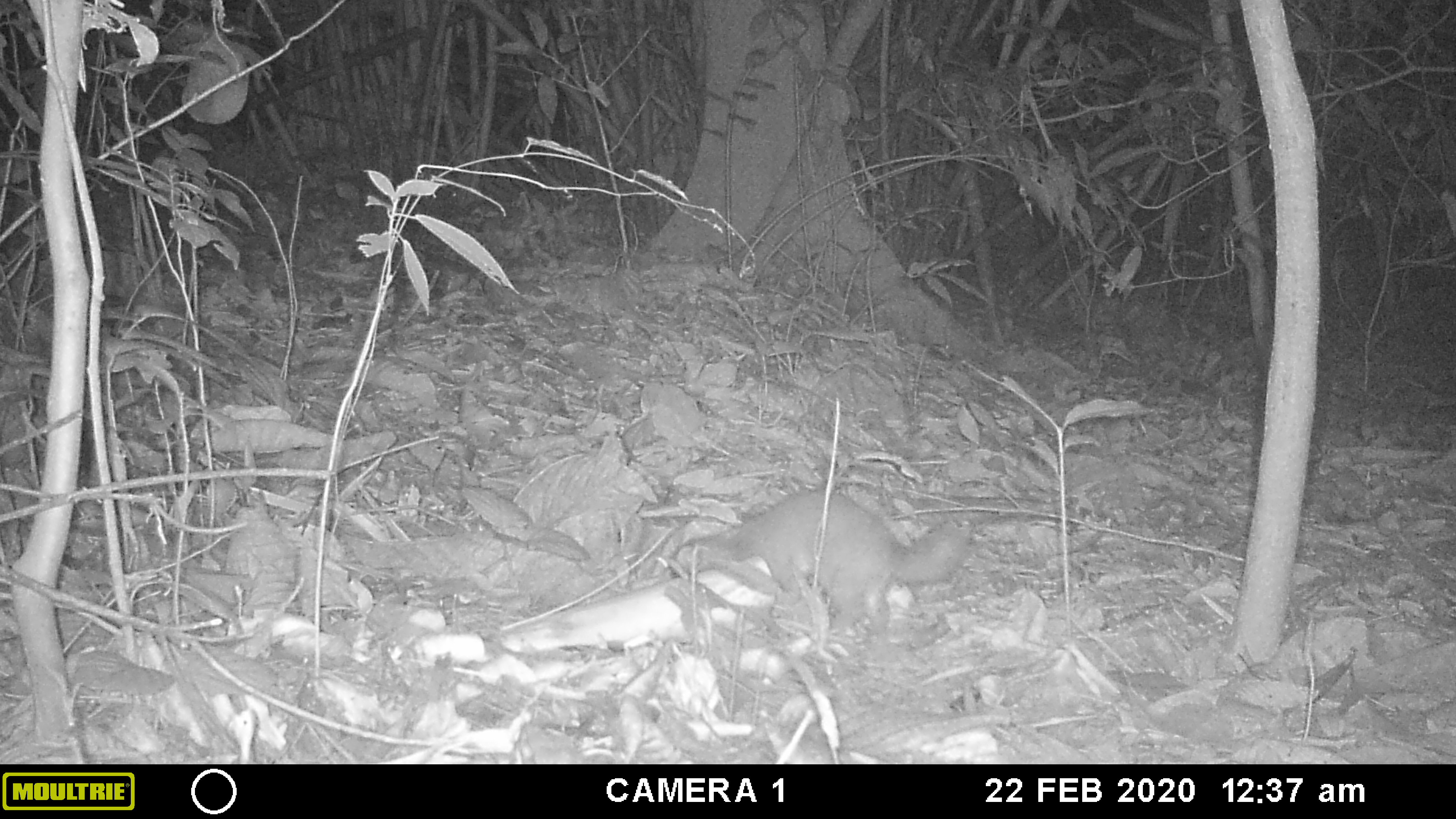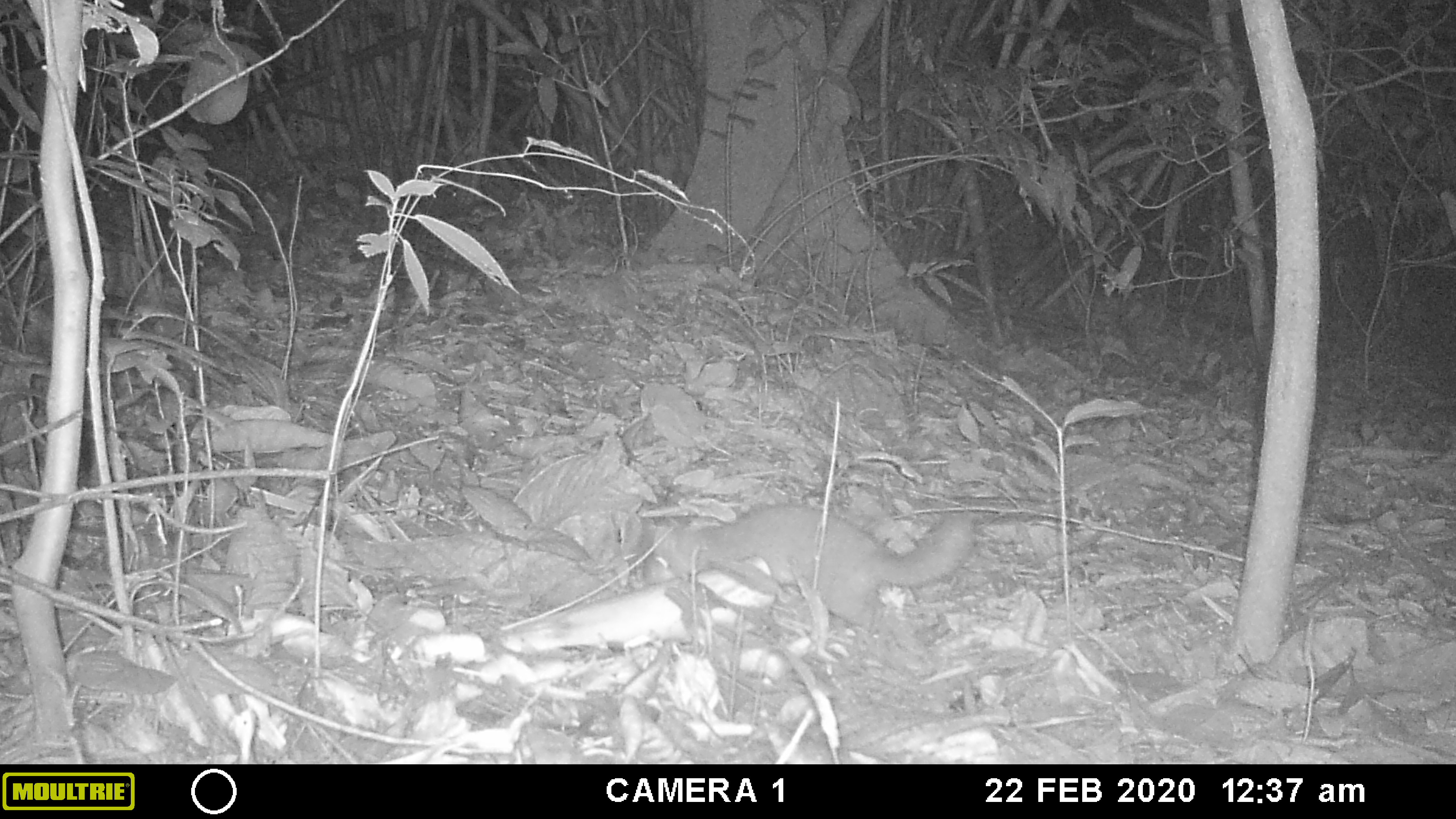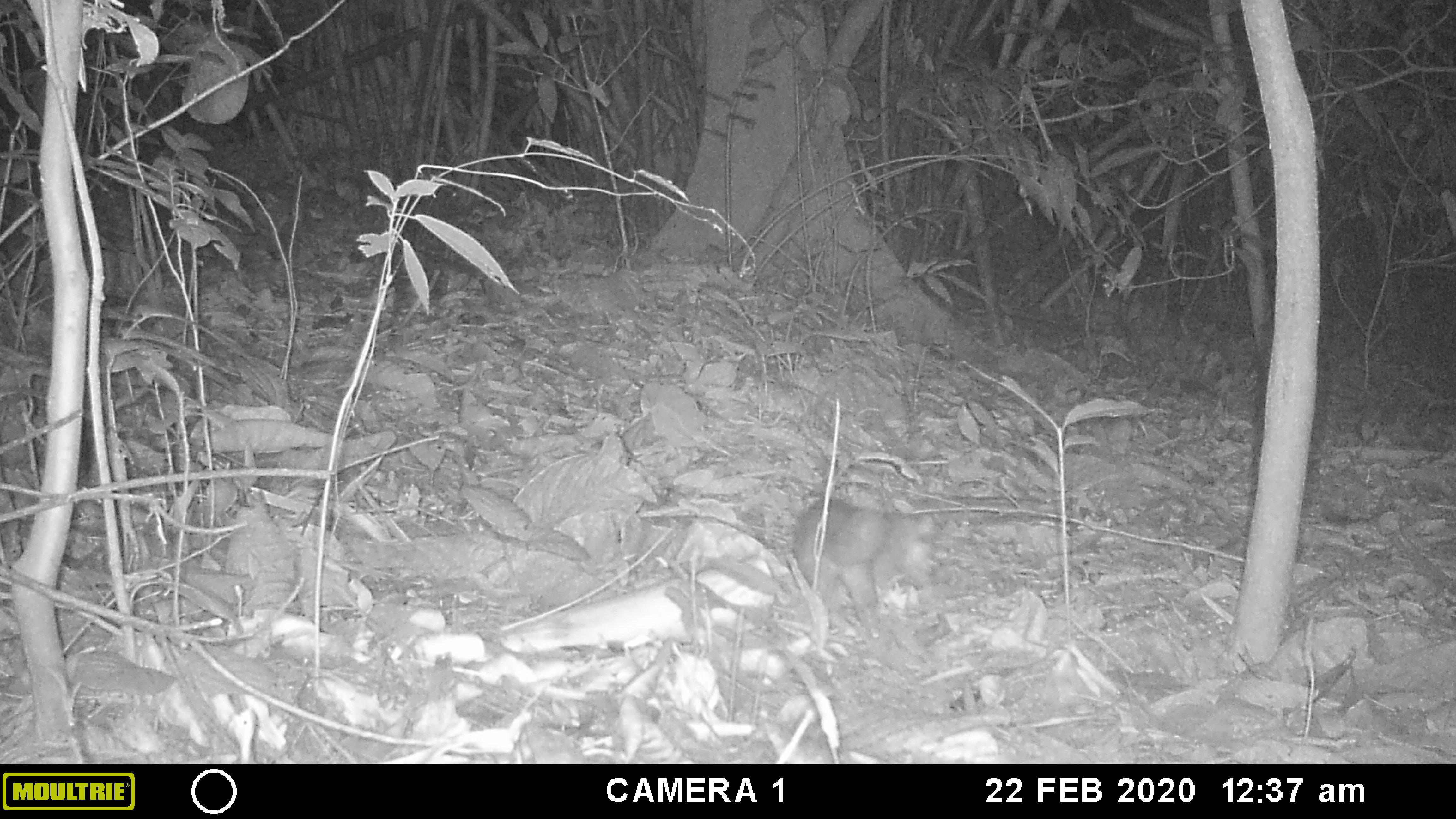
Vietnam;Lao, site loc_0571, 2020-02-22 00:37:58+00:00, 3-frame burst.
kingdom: Animalia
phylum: Chordata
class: Mammalia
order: Carnivora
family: Mustelidae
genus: Melogale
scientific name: Melogale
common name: ferret badger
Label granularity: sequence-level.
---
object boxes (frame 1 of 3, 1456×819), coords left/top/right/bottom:
ferret badger: 670/489/971/634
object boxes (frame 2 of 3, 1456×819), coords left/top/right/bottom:
ferret badger: 643/502/975/630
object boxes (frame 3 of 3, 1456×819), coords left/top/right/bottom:
ferret badger: 793/497/935/611